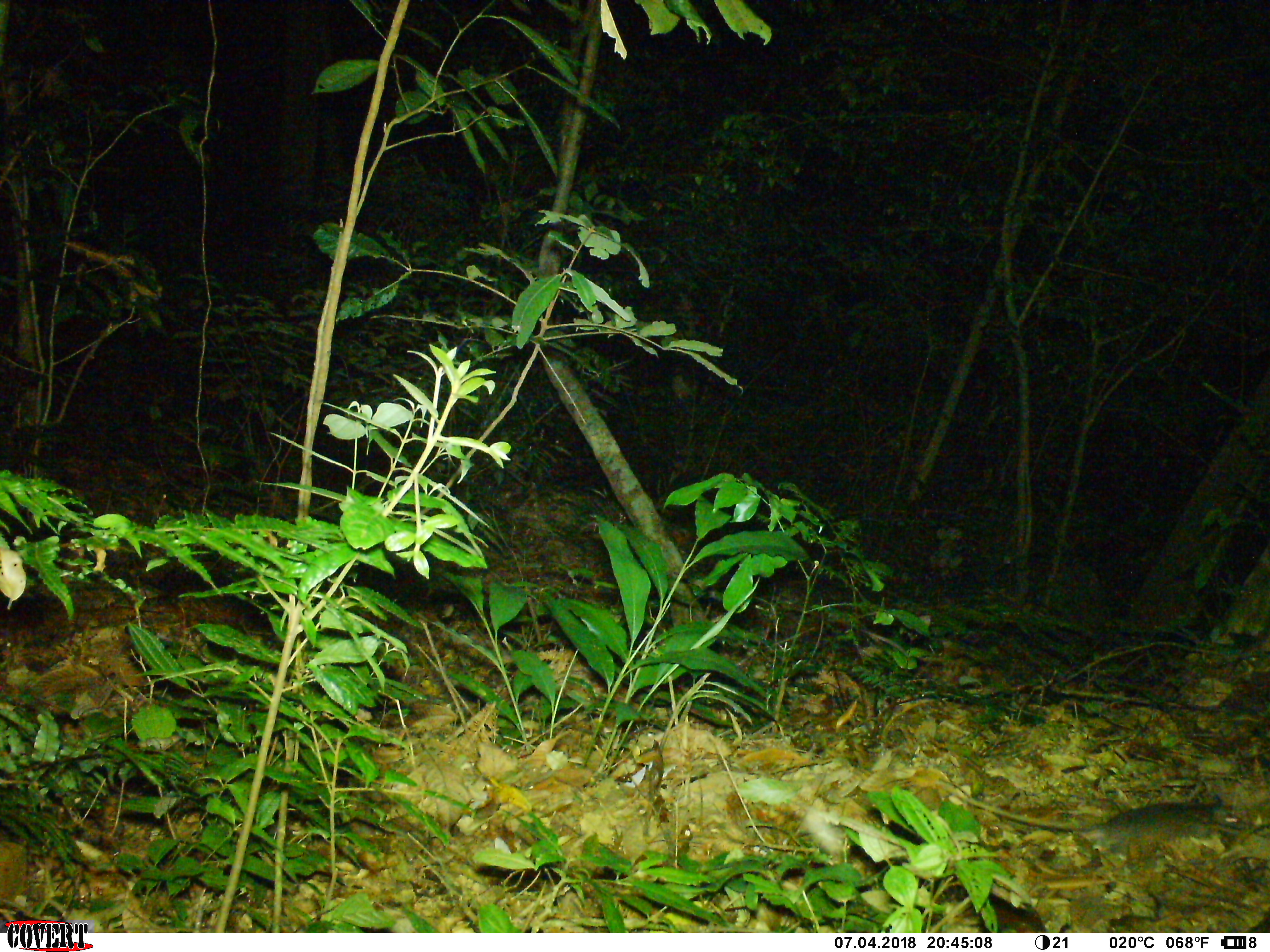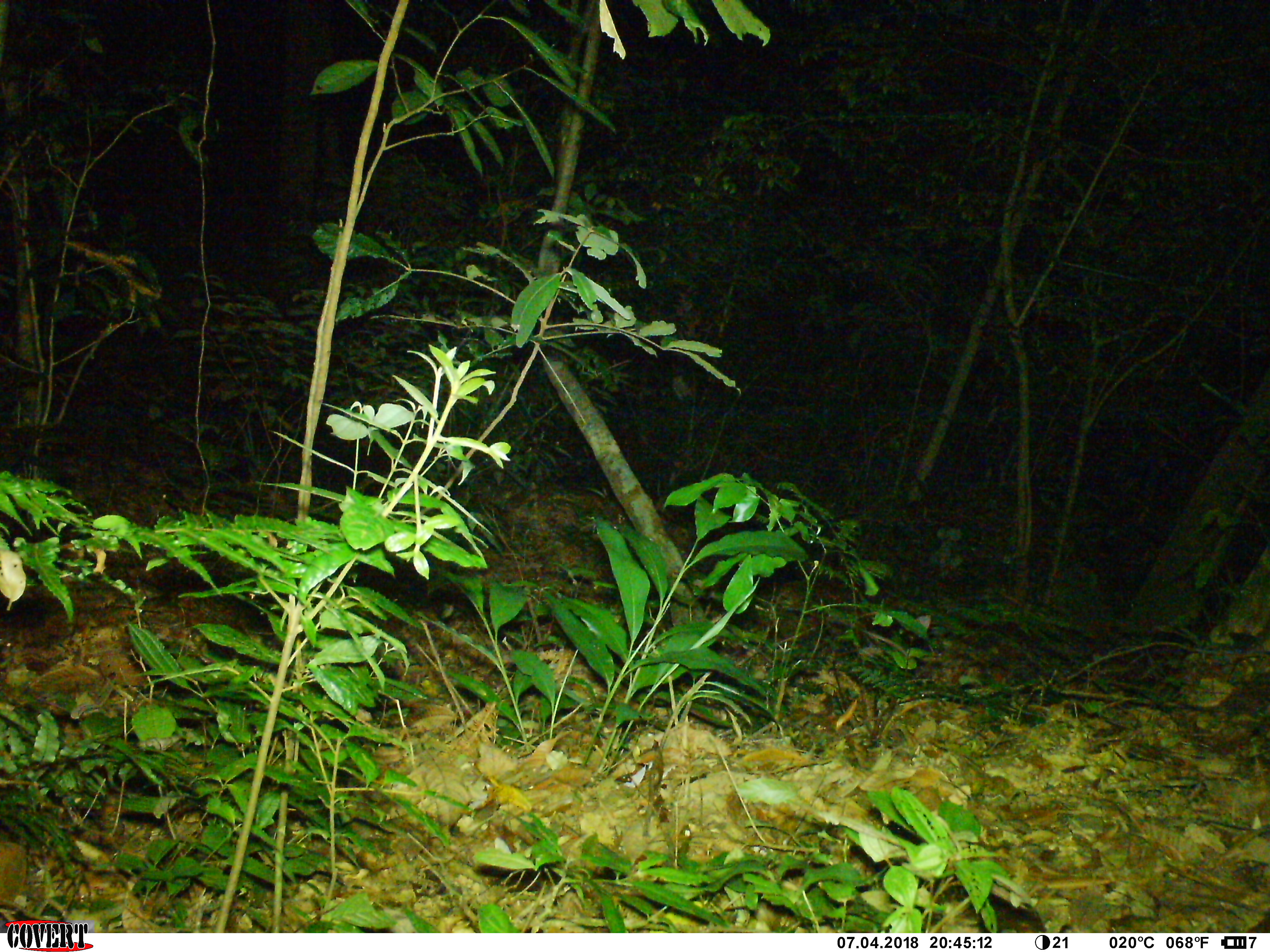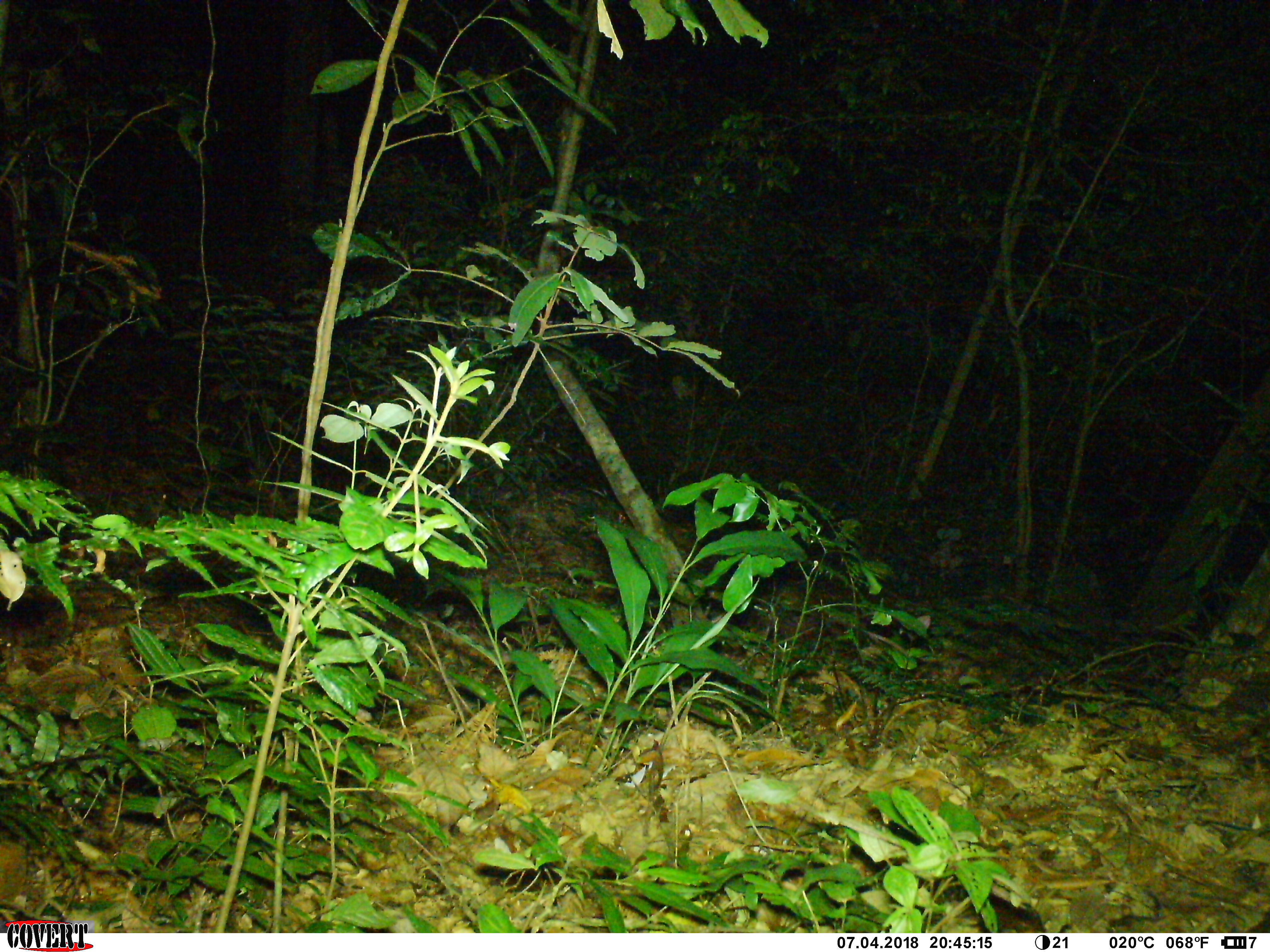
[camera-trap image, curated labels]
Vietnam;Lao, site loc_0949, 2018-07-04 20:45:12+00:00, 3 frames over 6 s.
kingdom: Animalia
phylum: Chordata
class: Mammalia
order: Rodentia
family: Muridae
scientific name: Muridae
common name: old-world mice and rats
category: unidentified murid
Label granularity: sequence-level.